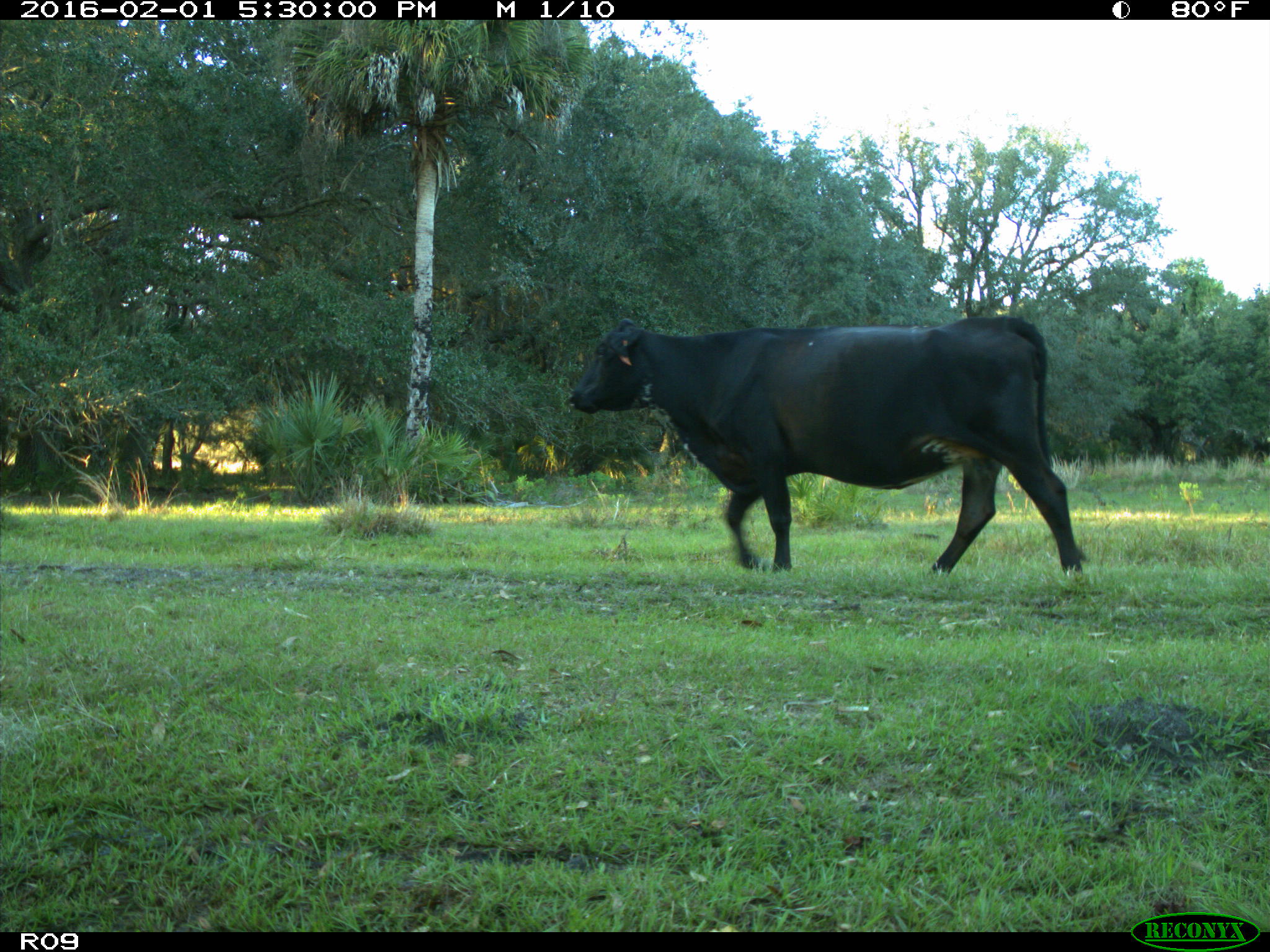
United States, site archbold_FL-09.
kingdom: Animalia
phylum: Chordata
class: Mammalia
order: Artiodactyla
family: Bovidae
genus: Bos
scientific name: Bos taurus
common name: domestic cow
Bos taurus (domestic cow).